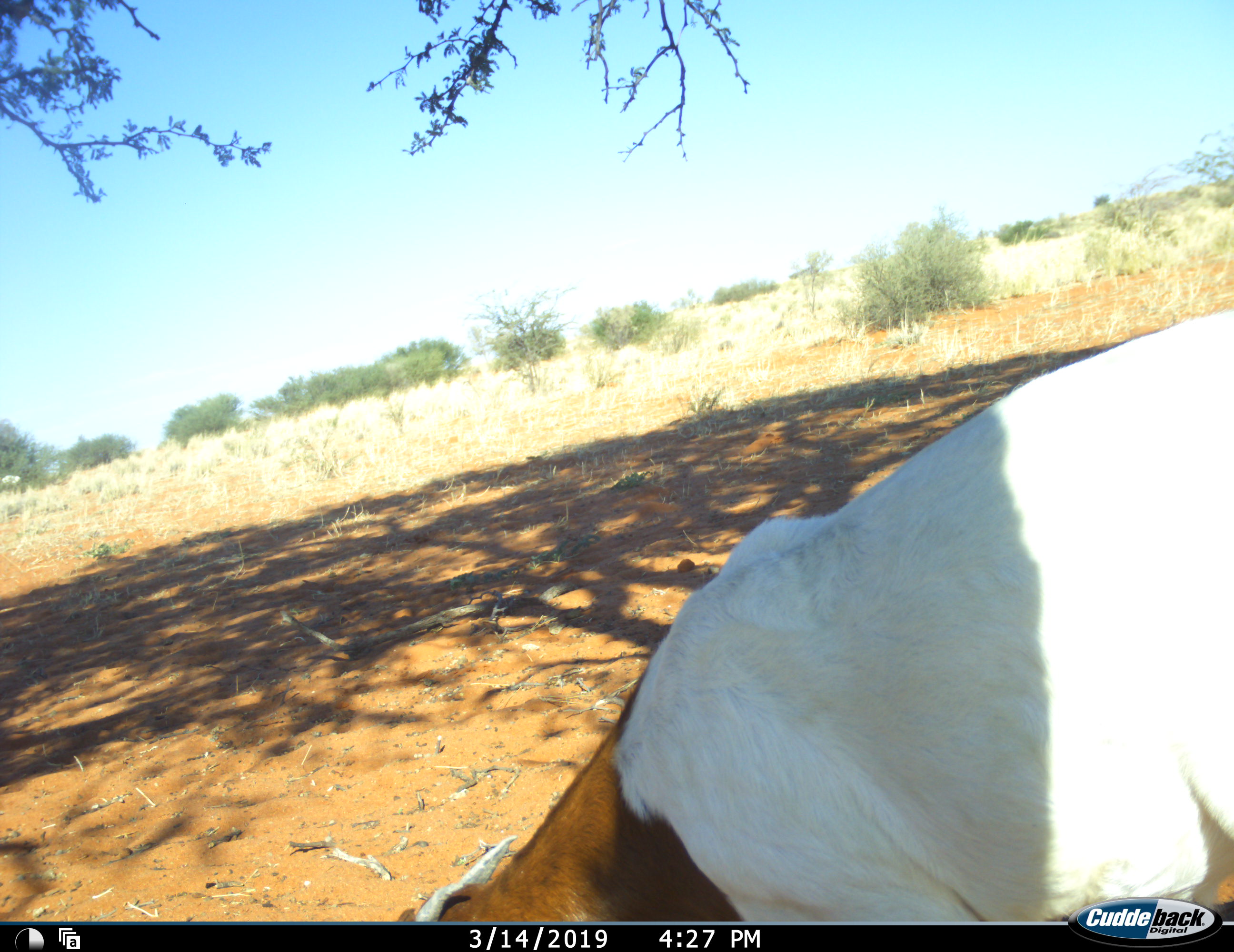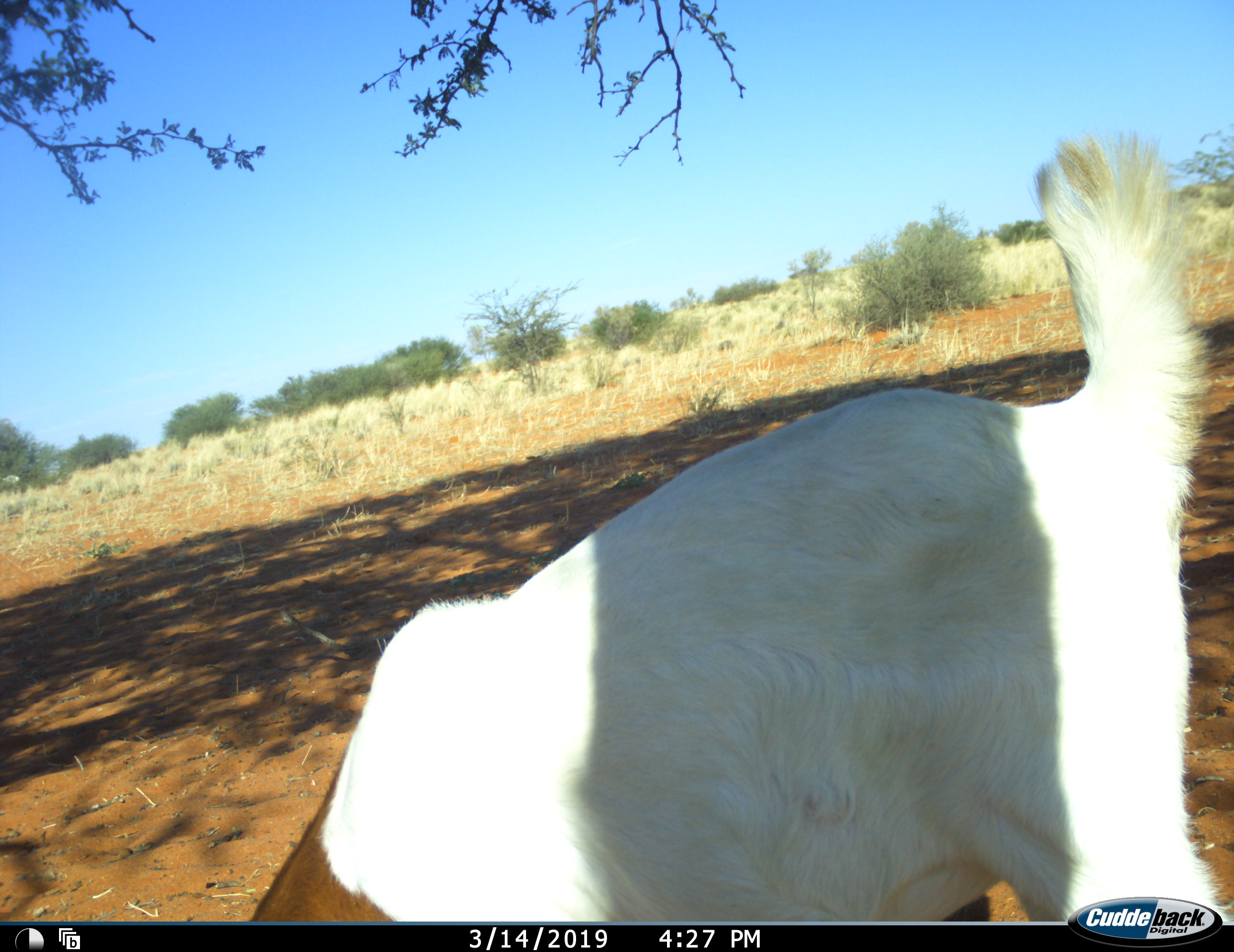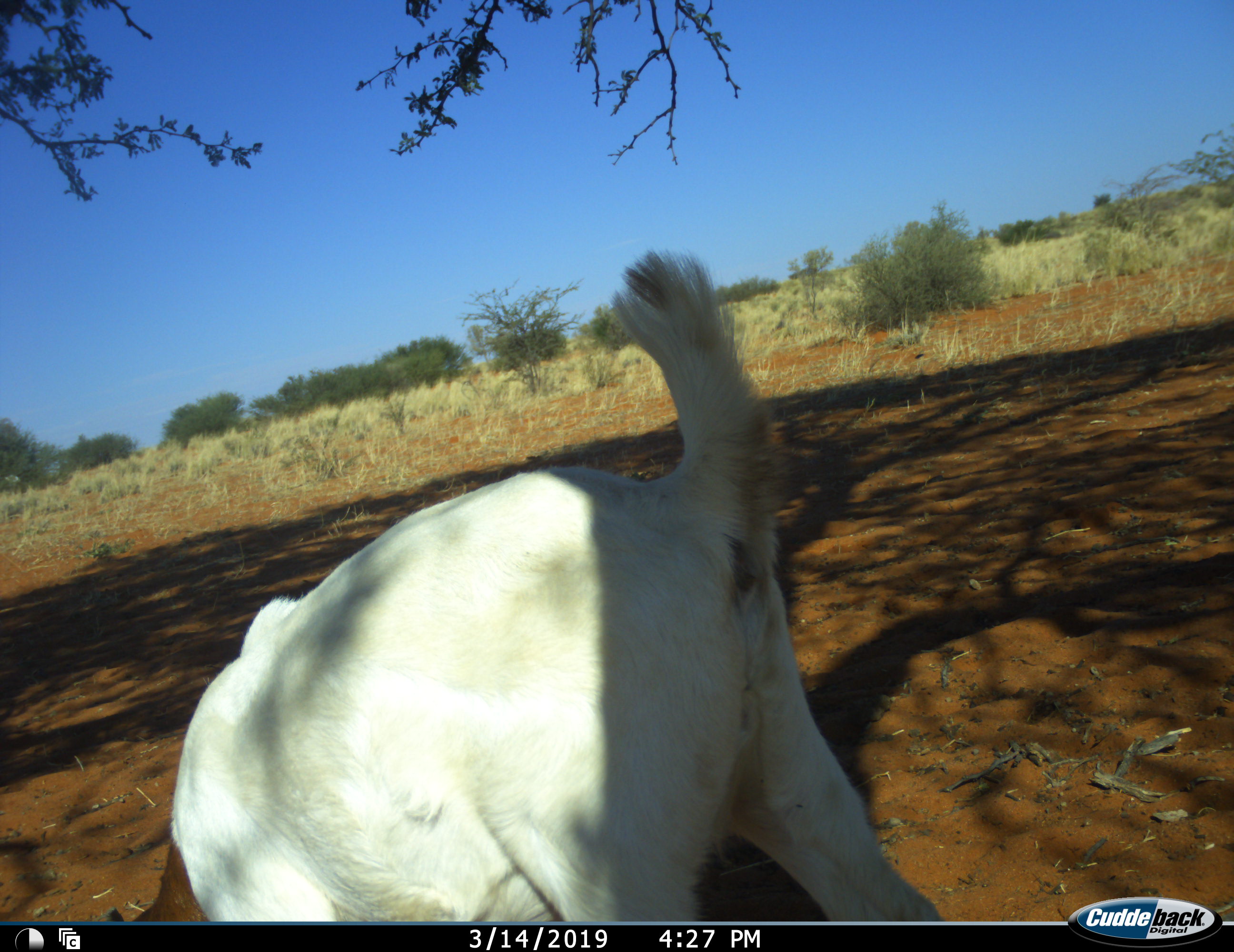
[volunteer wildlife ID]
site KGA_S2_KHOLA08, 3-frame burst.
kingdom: Animalia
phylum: Chordata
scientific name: Vertebrata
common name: domestic animal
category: domesticanimal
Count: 1.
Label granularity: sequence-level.